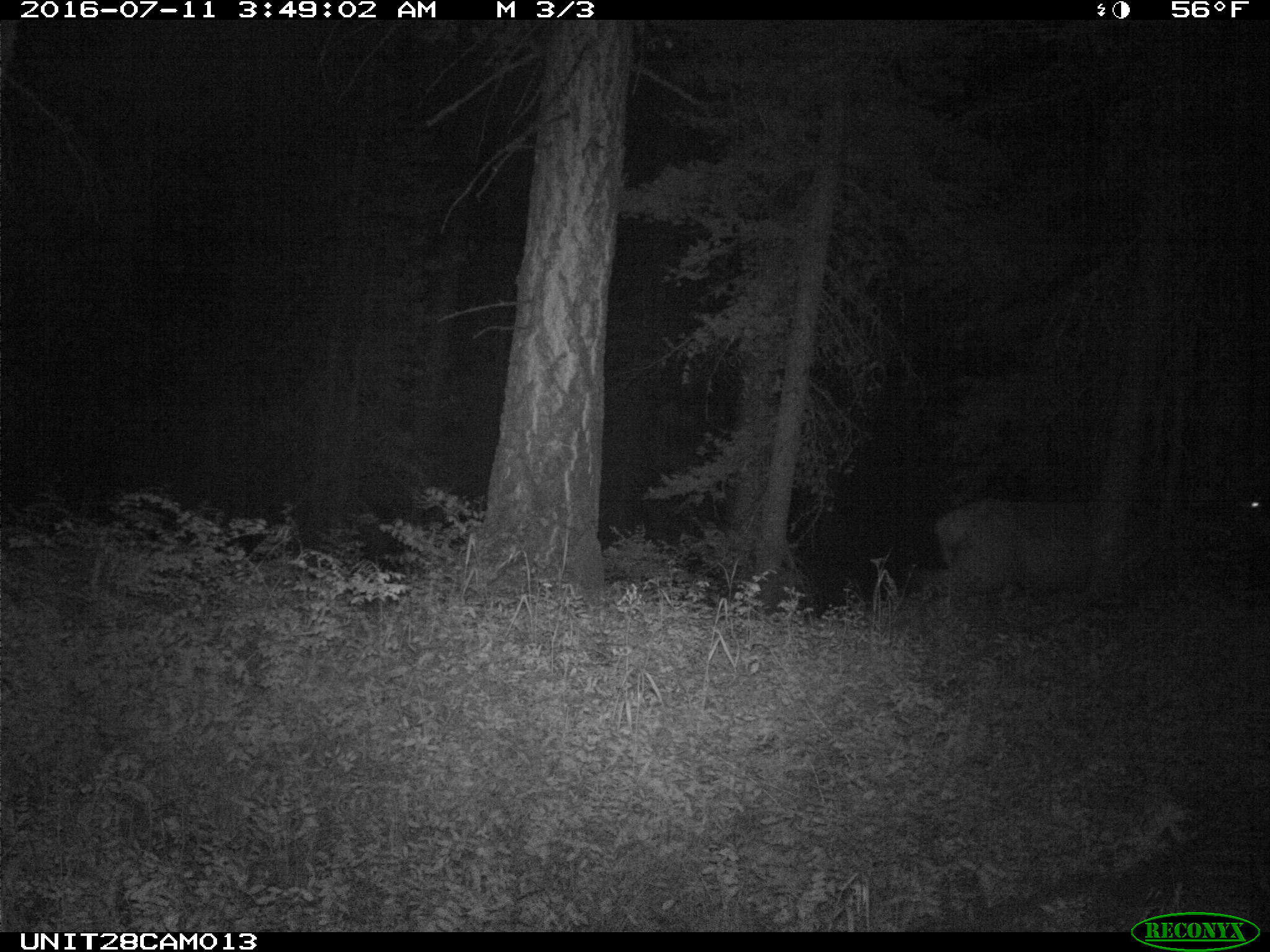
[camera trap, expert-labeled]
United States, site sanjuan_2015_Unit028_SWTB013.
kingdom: Animalia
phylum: Chordata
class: Mammalia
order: Artiodactyla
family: Cervidae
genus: Cervus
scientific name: Cervus elaphus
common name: red deer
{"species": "Cervus elaphus (red deer)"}